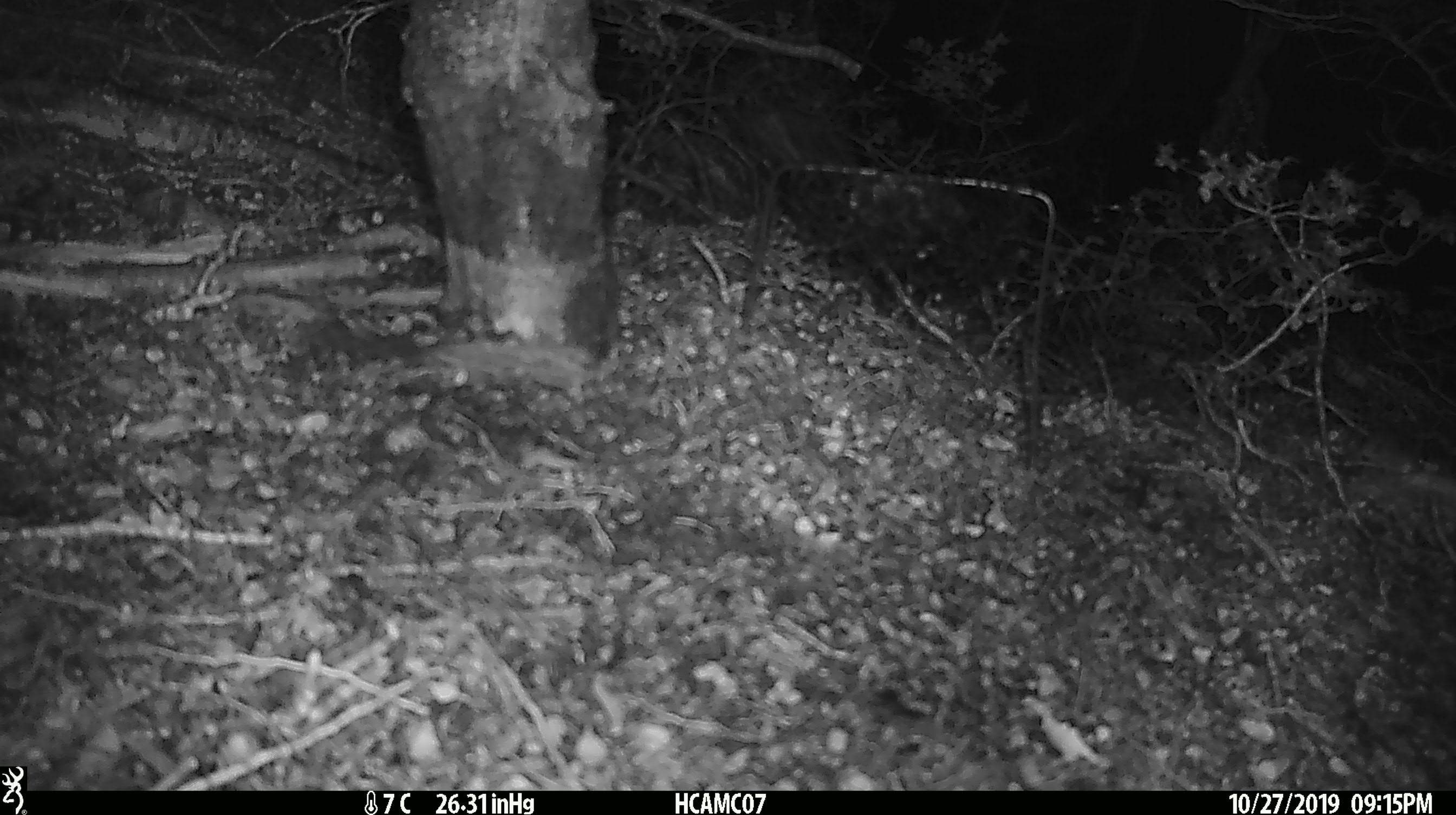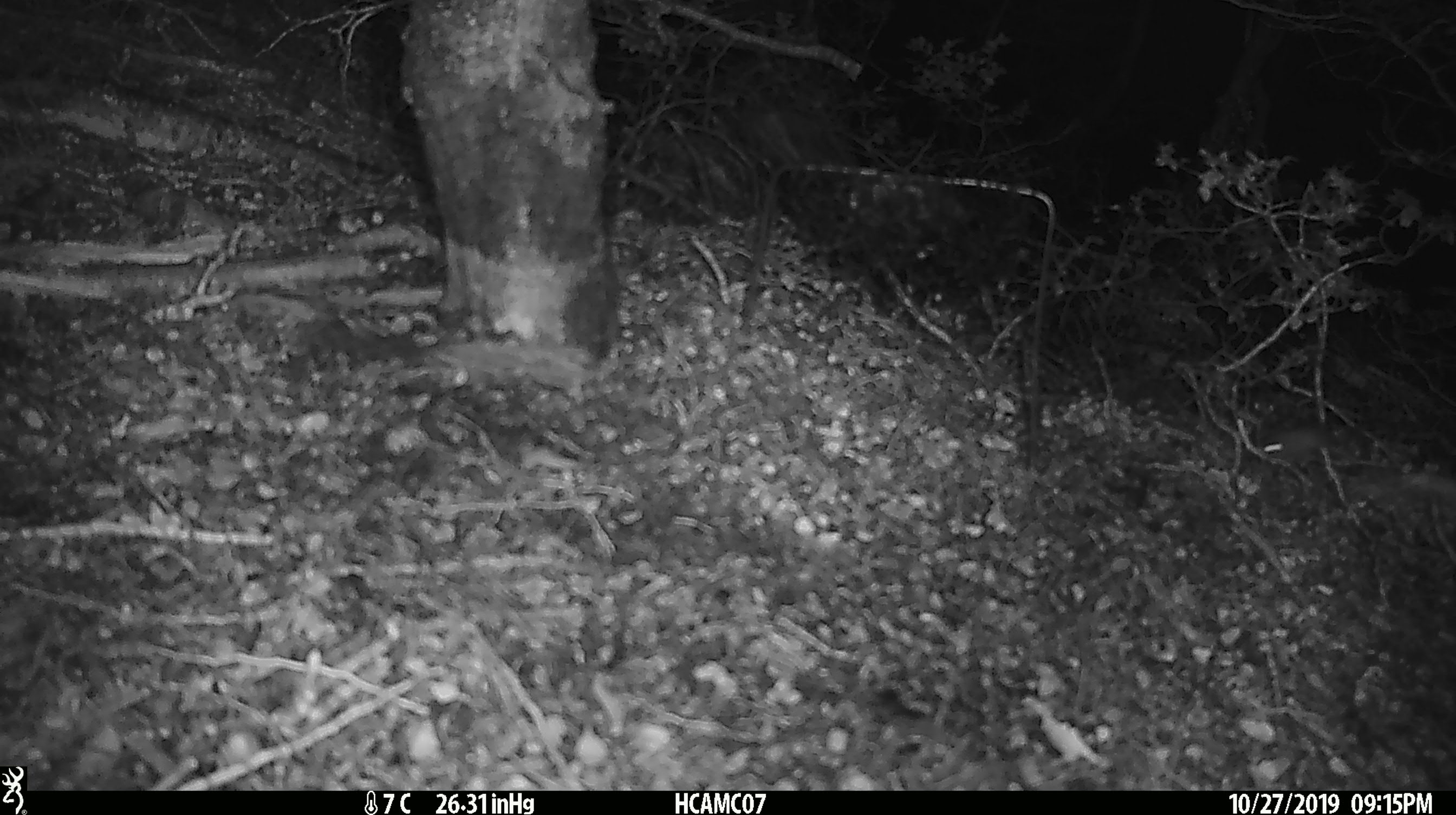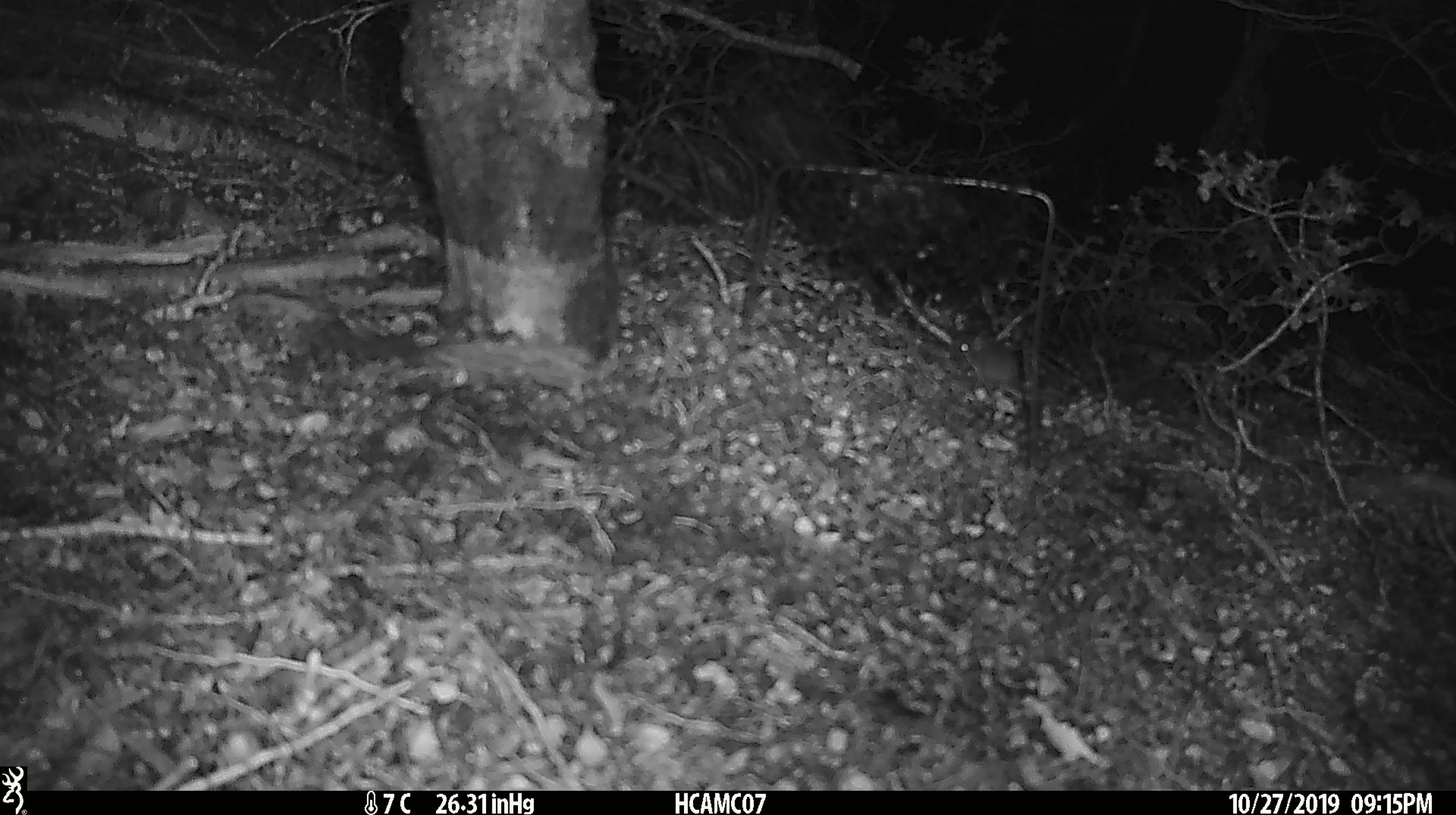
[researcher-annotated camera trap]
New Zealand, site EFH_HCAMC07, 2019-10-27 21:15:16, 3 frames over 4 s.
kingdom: Animalia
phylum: Chordata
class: Mammalia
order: Rodentia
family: Muridae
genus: Mus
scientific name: Mus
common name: mouse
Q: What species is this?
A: Mouse (Mus).